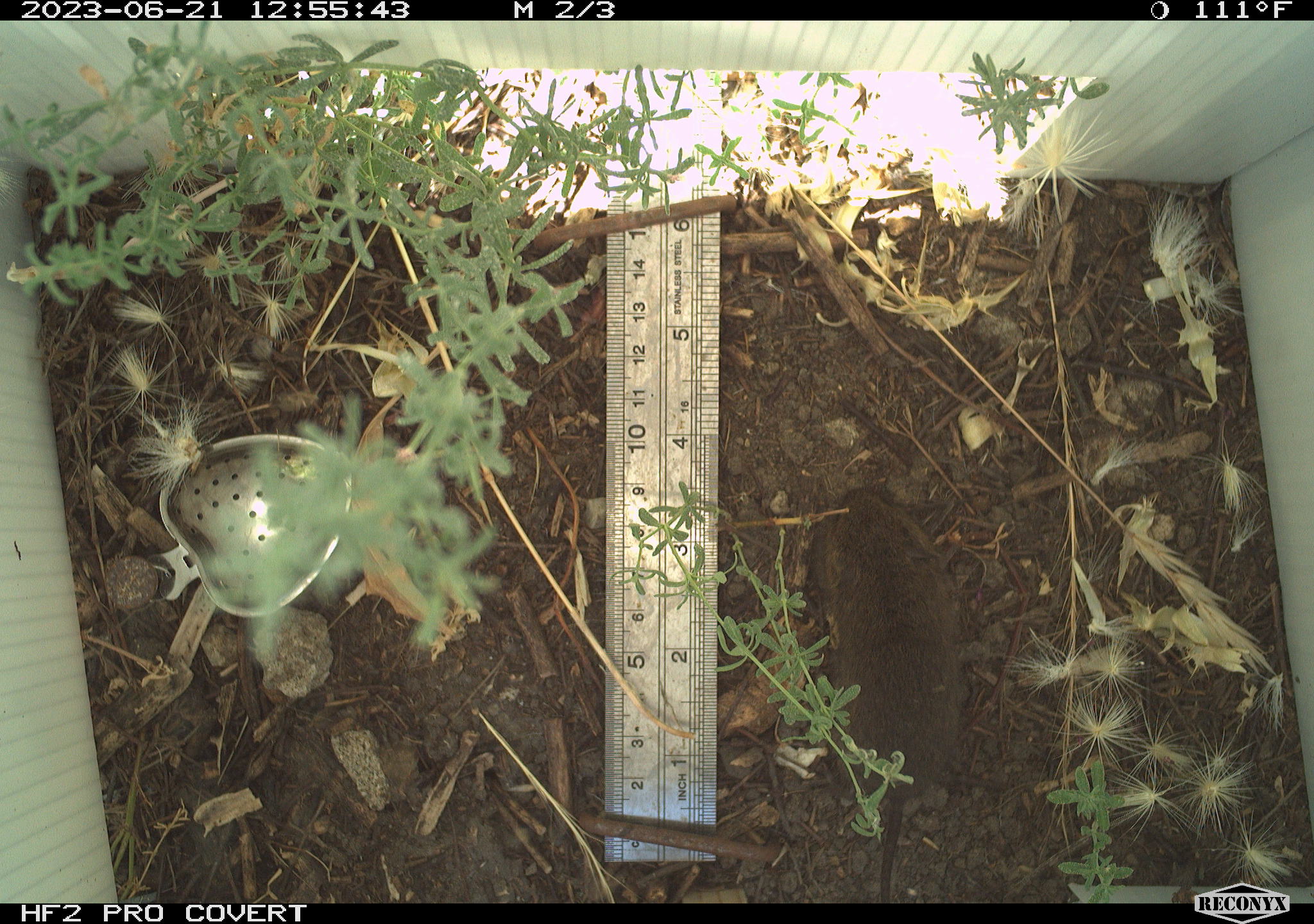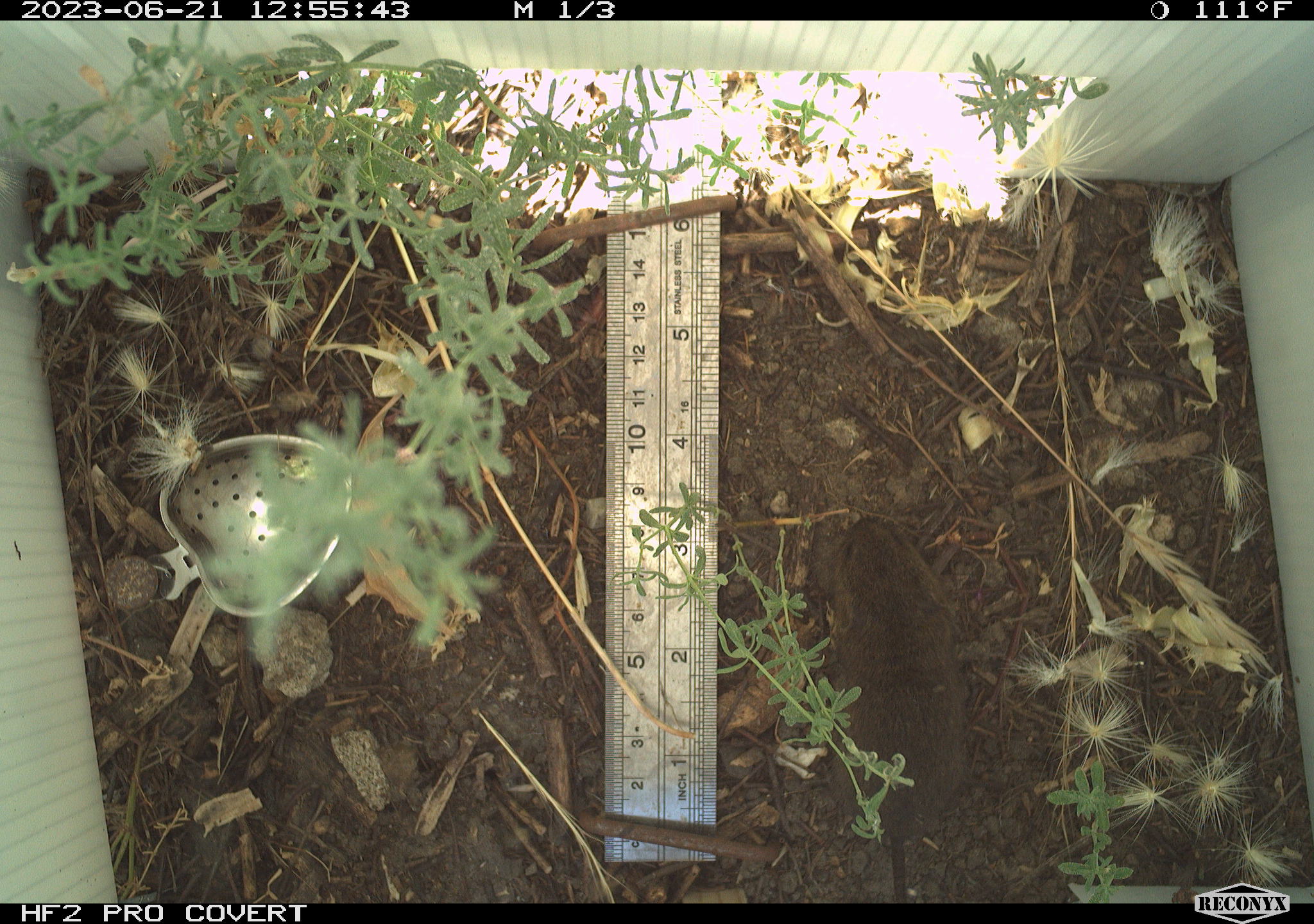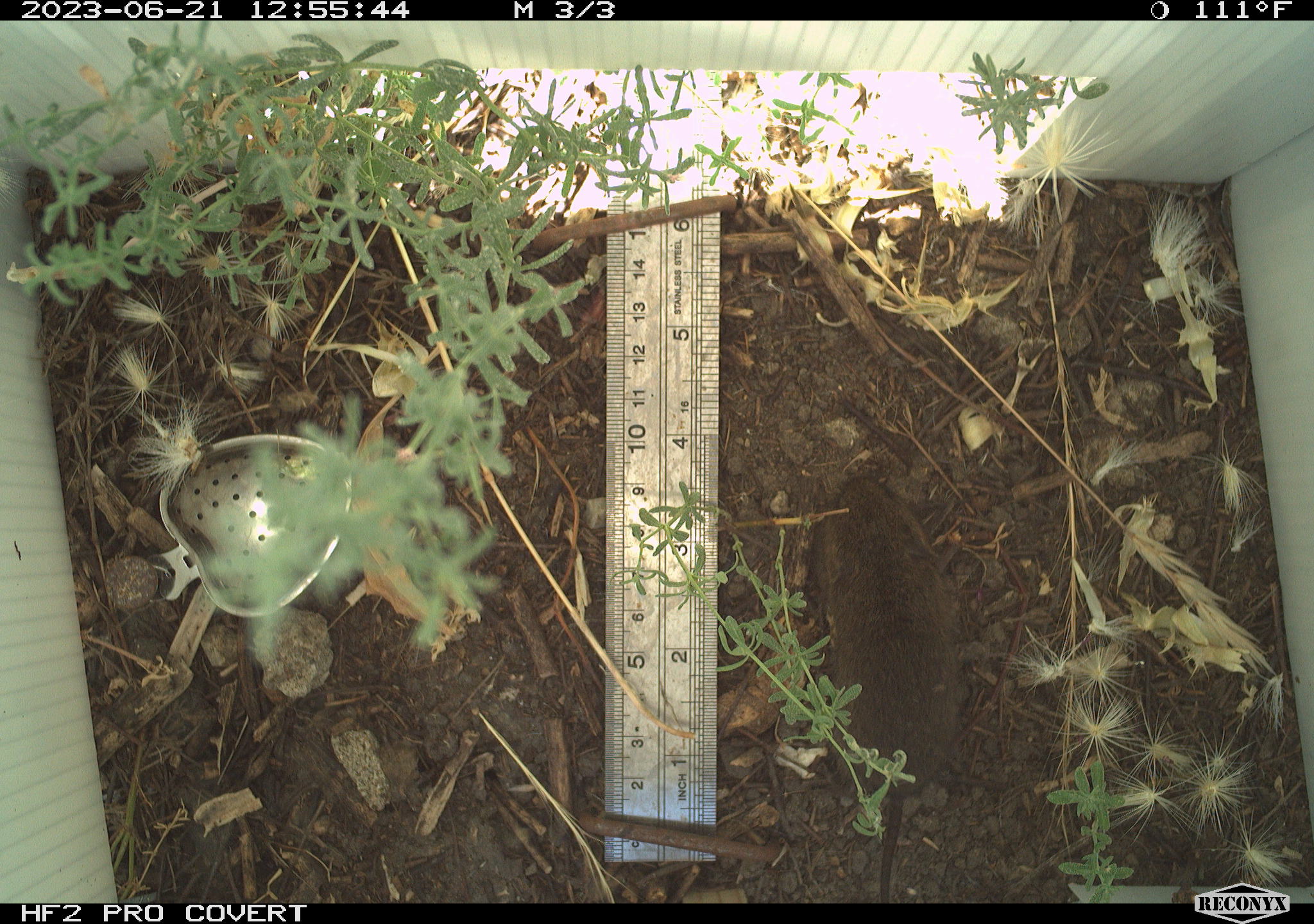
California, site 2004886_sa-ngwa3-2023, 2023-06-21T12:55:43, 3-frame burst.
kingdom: Animalia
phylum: Chordata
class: Mammalia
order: Rodentia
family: Cricetidae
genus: Microtus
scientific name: Microtus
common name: meadow vole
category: microtus species